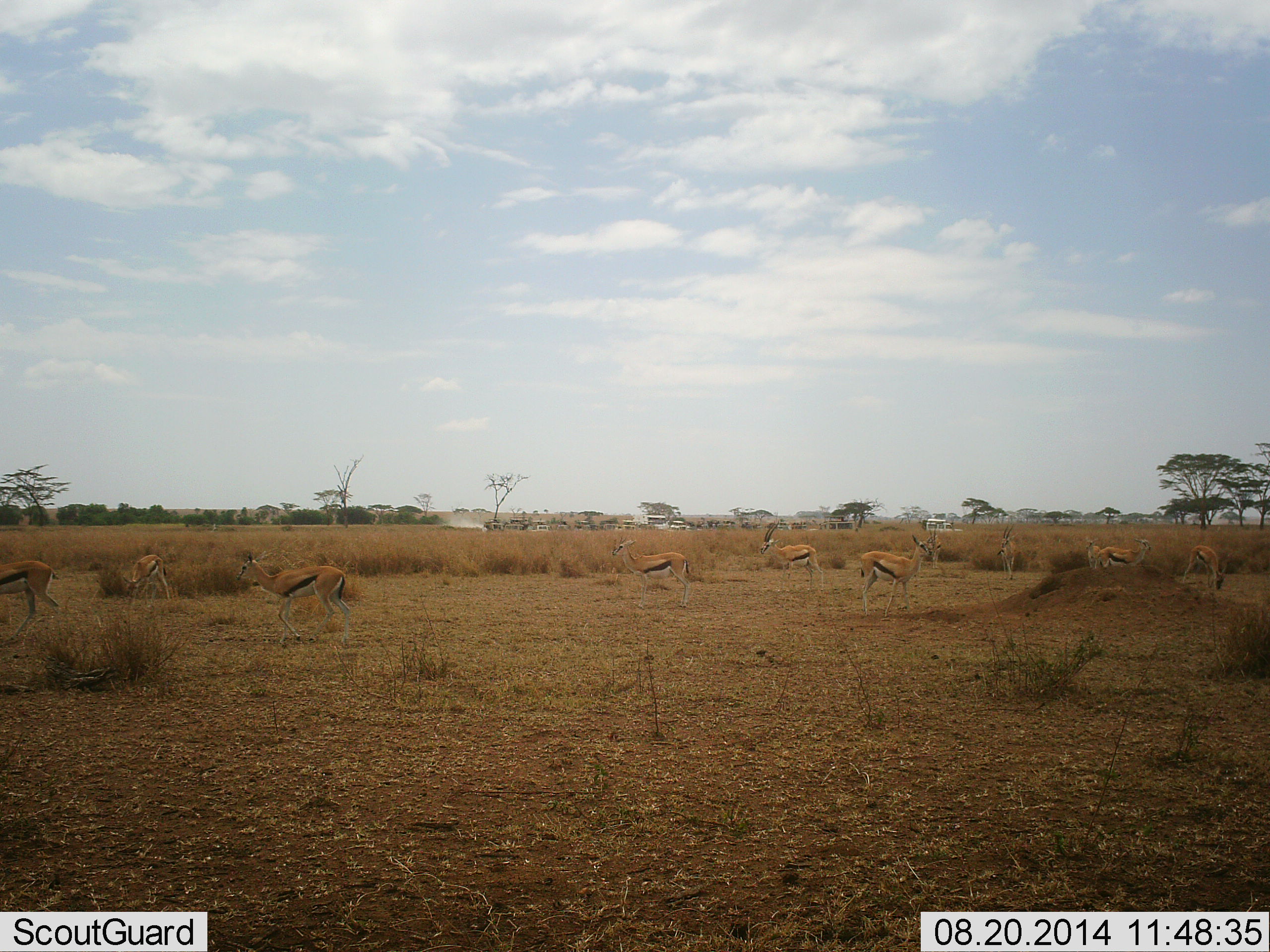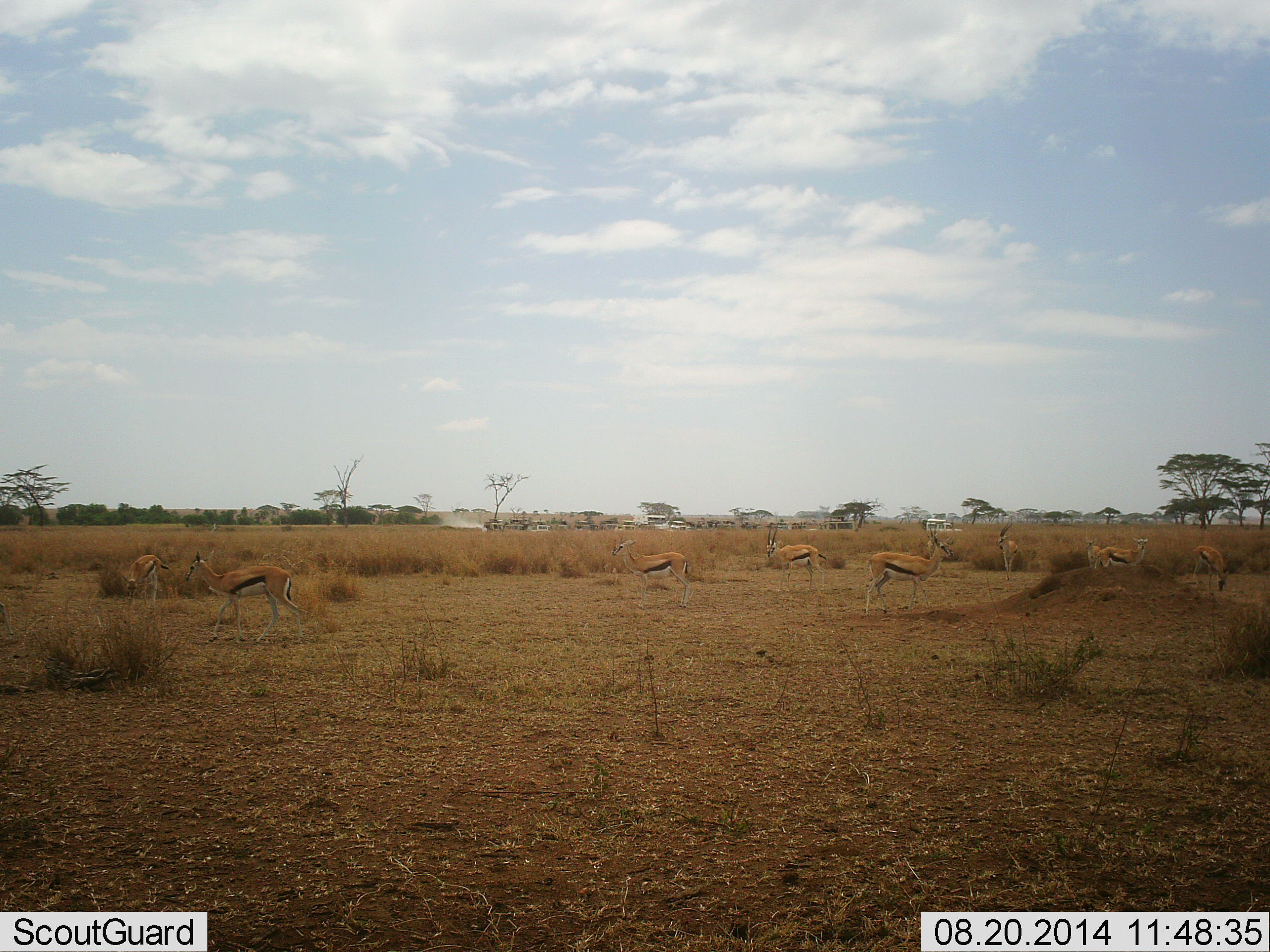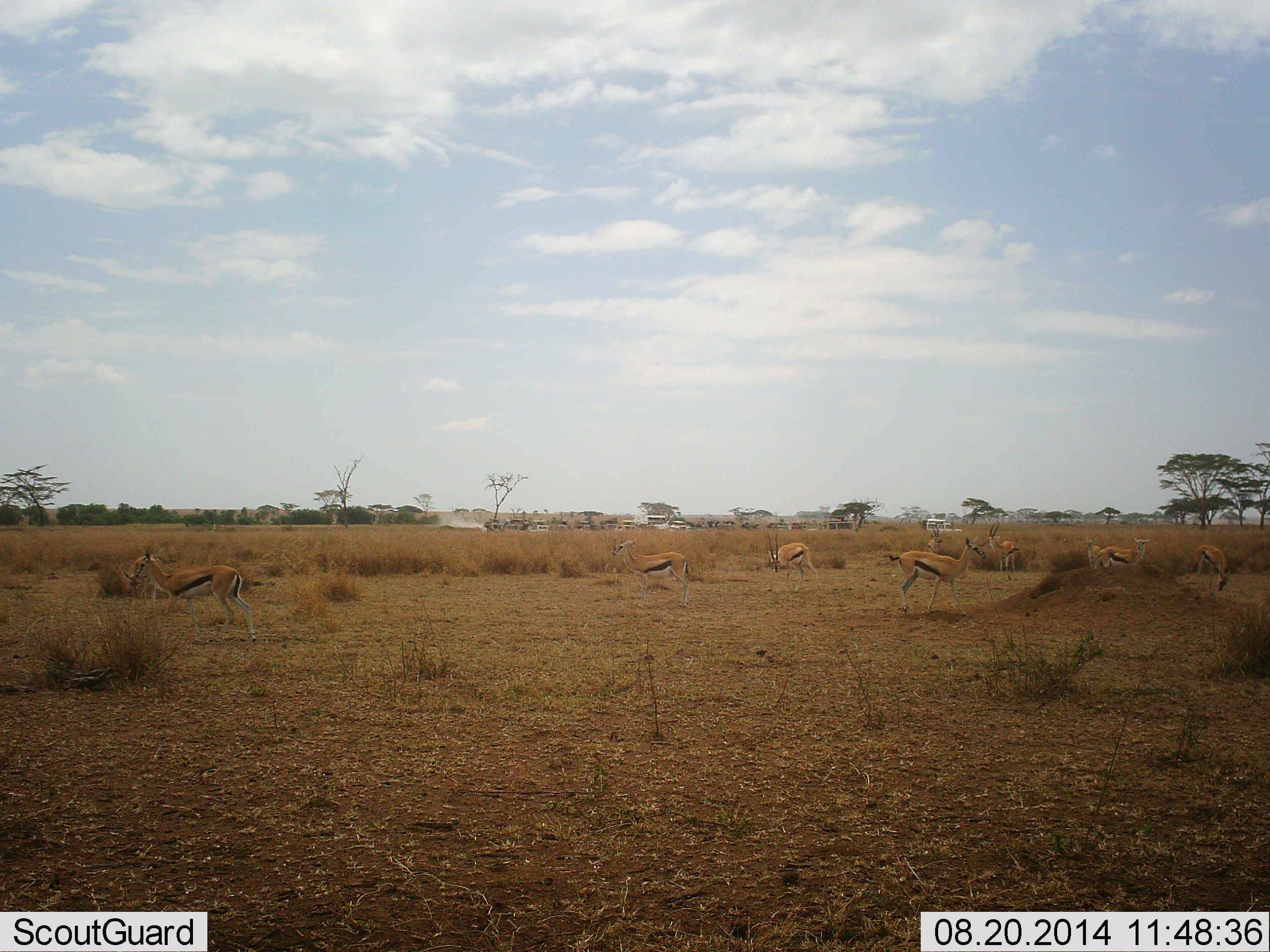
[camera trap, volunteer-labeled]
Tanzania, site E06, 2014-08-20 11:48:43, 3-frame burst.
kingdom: Animalia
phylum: Chordata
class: Mammalia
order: Artiodactyla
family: Bovidae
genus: Eudorcas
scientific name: Eudorcas thomsonii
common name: thomson's gazelle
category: gazellethomsons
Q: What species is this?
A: Gazellethomsons (thomson's gazelle) (Eudorcas thomsonii).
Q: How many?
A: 10.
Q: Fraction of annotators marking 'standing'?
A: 60%.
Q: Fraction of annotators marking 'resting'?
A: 0%.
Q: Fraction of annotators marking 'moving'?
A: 80%.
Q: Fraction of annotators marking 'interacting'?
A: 0%.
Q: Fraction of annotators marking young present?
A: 0%.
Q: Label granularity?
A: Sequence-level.